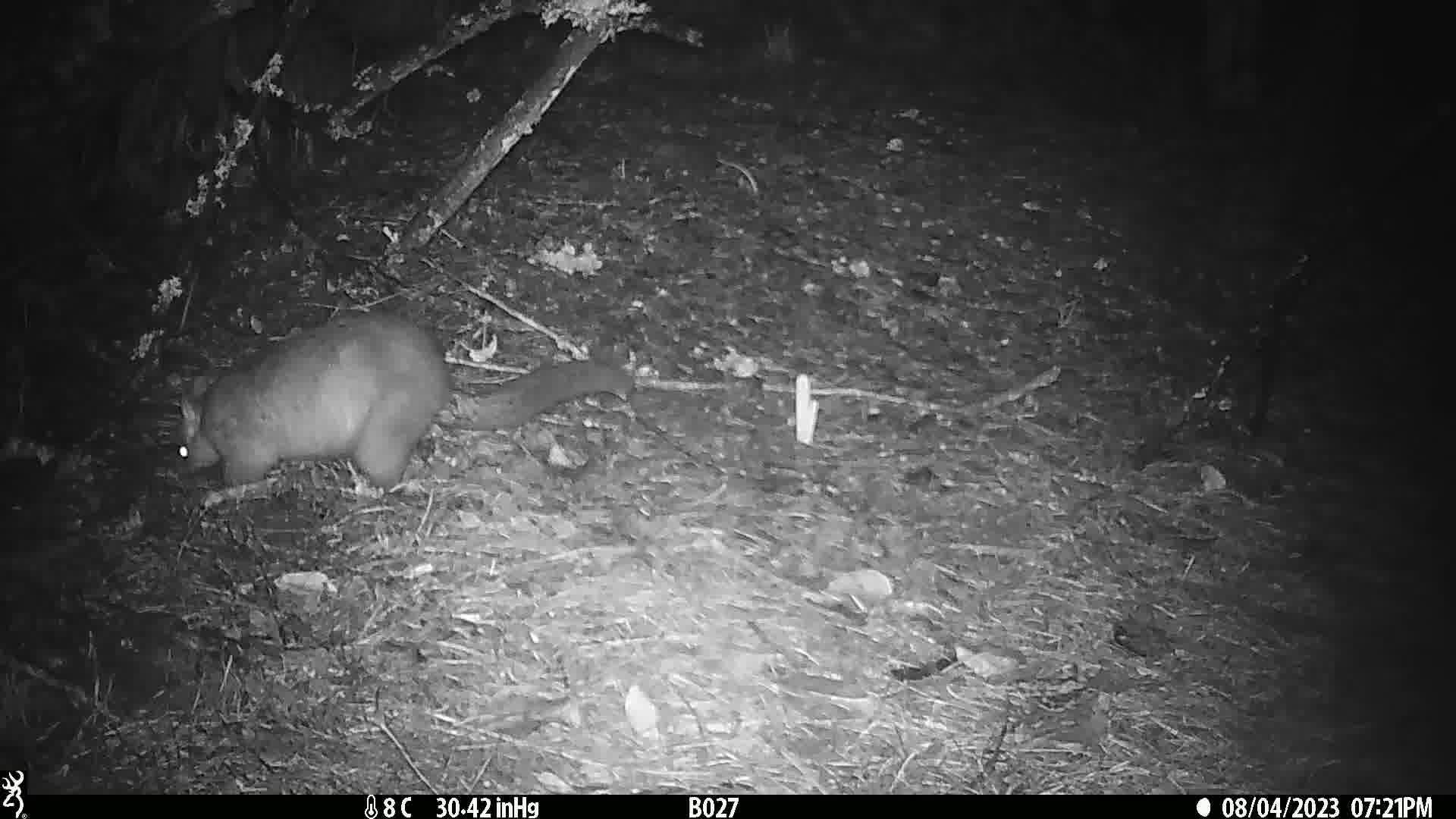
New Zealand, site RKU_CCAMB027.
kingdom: Animalia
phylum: Chordata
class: Mammalia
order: Diprotodontia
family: Phalangeridae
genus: Trichosurus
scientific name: Trichosurus vulpecula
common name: common brushtail possum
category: possum